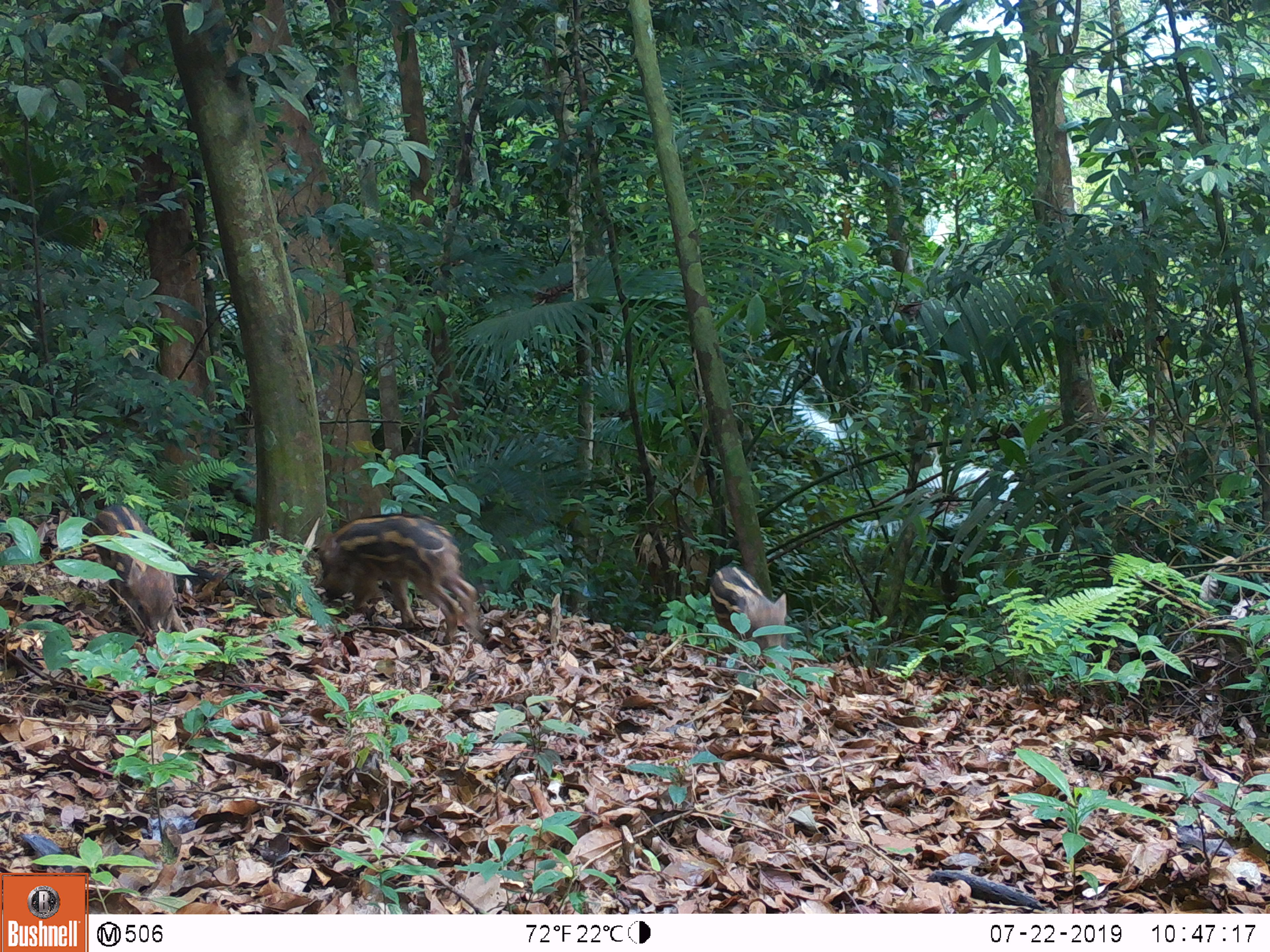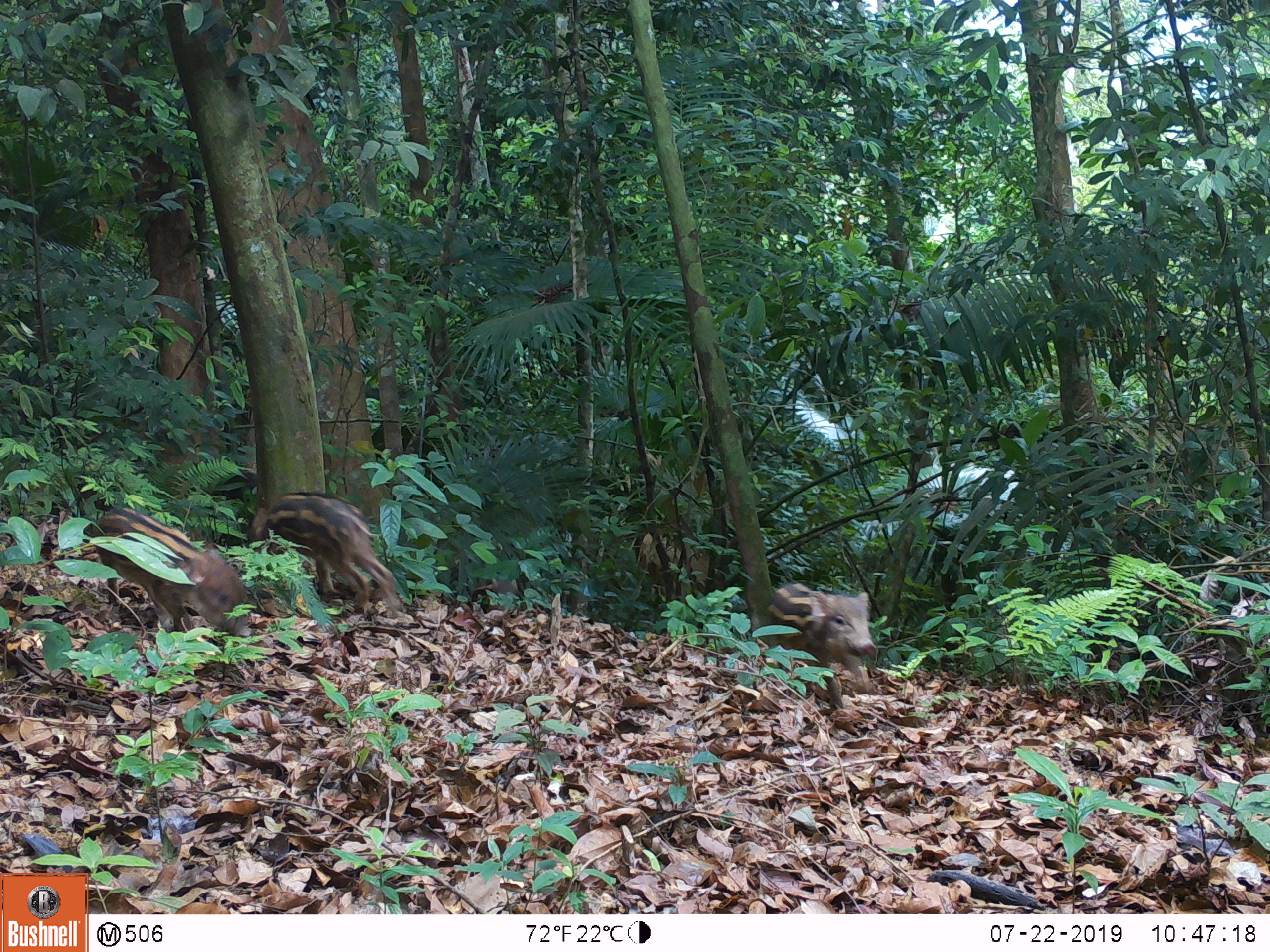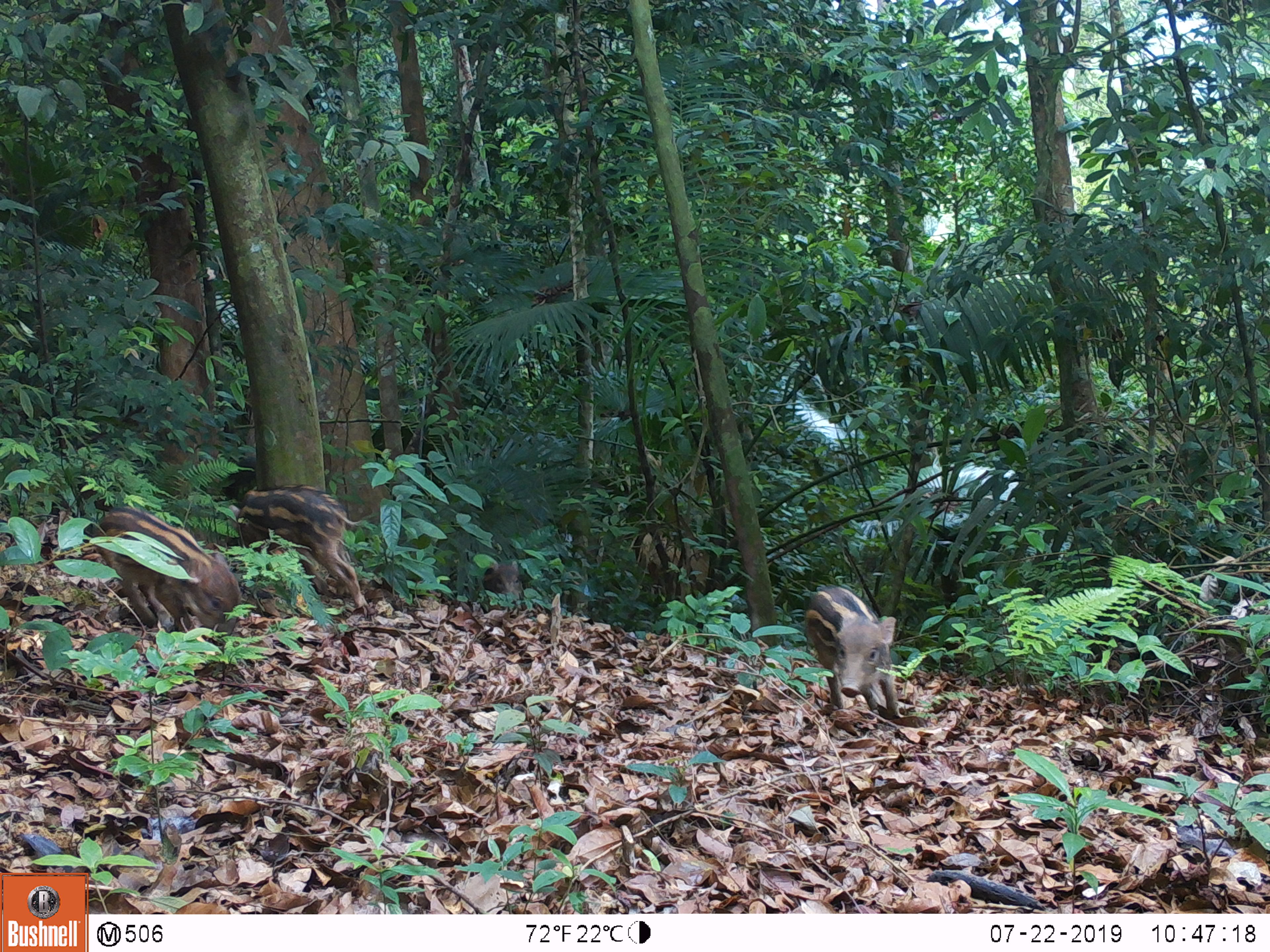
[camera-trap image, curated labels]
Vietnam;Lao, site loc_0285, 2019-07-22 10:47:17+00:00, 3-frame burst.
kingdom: Animalia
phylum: Chordata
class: Mammalia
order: Artiodactyla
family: Suidae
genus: Sus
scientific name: Sus scrofa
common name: eurasian wild pig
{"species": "eurasian wild pig (Sus scrofa)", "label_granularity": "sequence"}